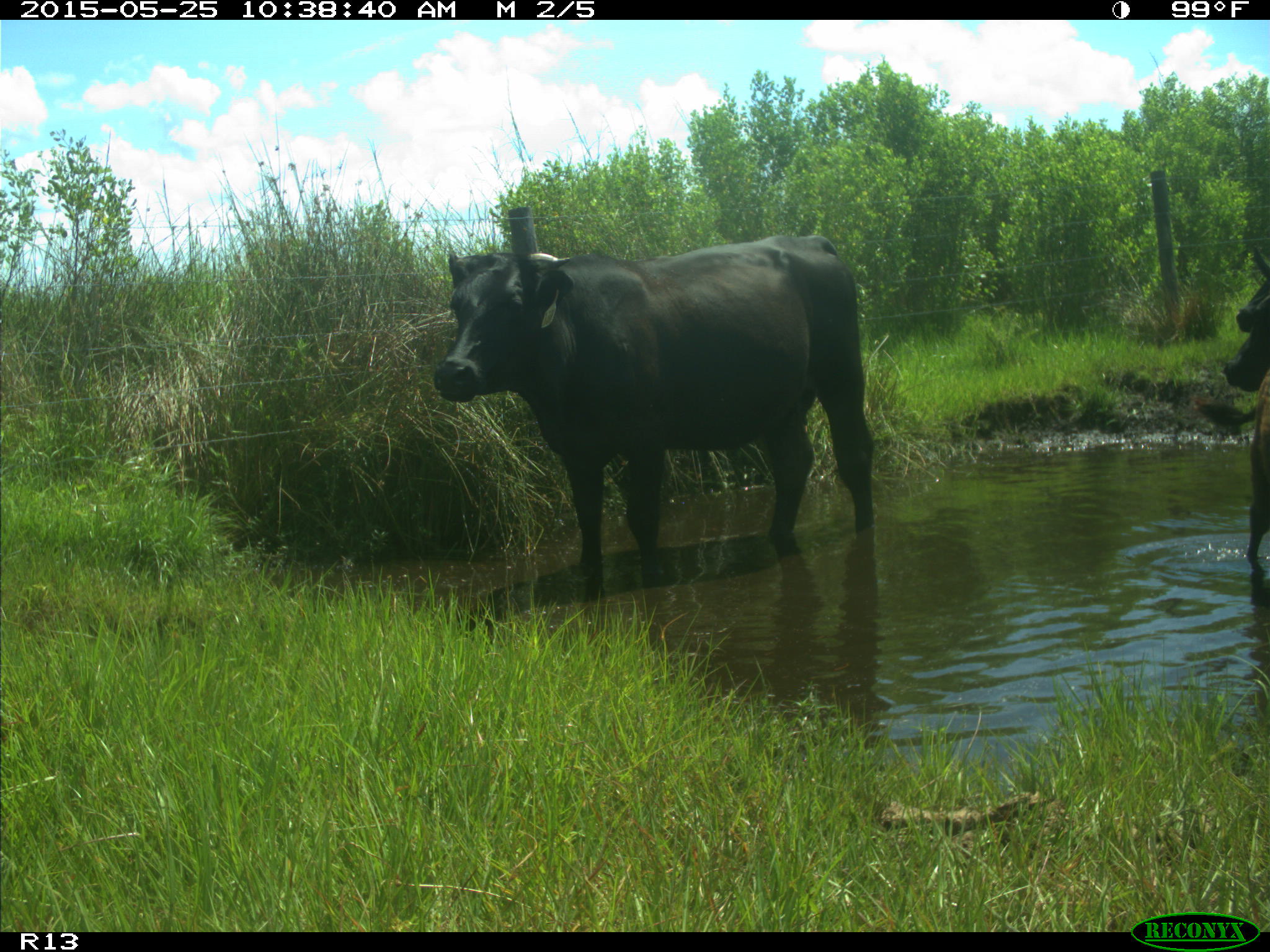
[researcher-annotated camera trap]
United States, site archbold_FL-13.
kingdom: Animalia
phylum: Chordata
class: Mammalia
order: Artiodactyla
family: Bovidae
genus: Bos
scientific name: Bos taurus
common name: domestic cow